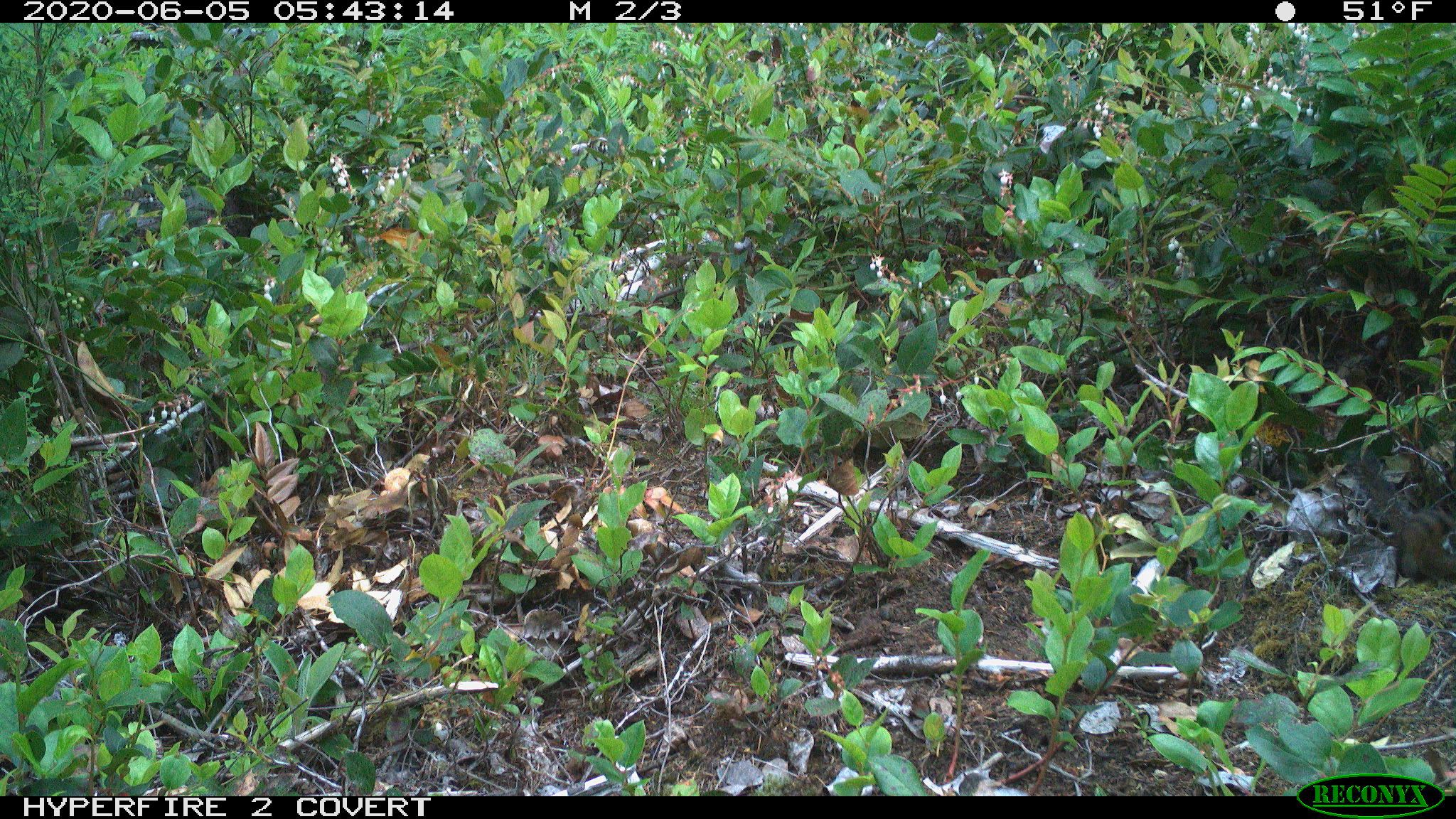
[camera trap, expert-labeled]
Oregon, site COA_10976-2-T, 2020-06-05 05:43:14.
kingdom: Animalia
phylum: Chordata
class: Mammalia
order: Rodentia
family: Sciuridae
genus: Neotamias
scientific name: Neotamias townsendii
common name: townsend's chipmunk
Townsend's chipmunk (Neotamias townsendii).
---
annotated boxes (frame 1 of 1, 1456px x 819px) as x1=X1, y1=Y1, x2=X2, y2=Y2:
townsend's chipmunk: x1=1343, y1=440, x2=1447, y2=588